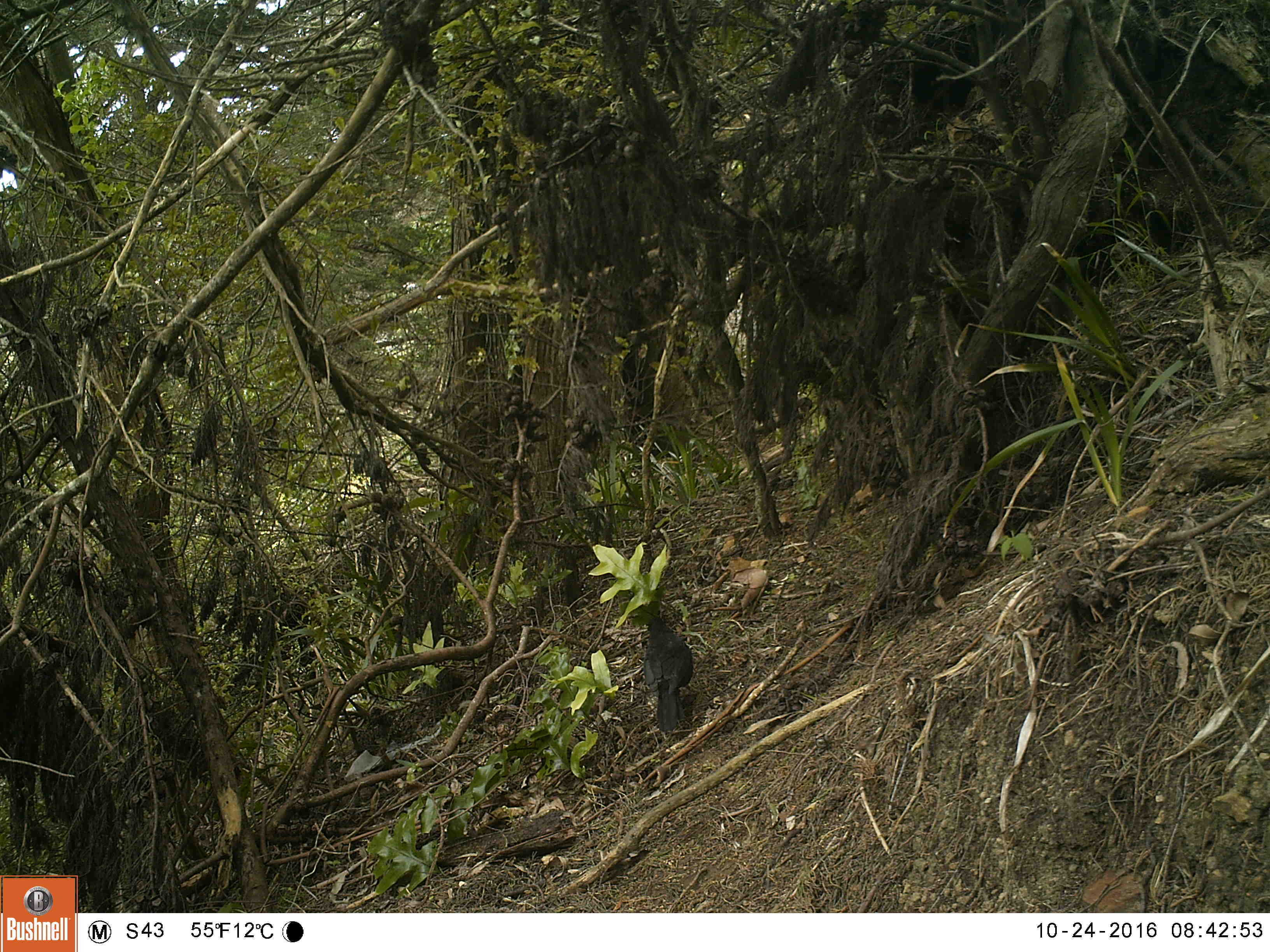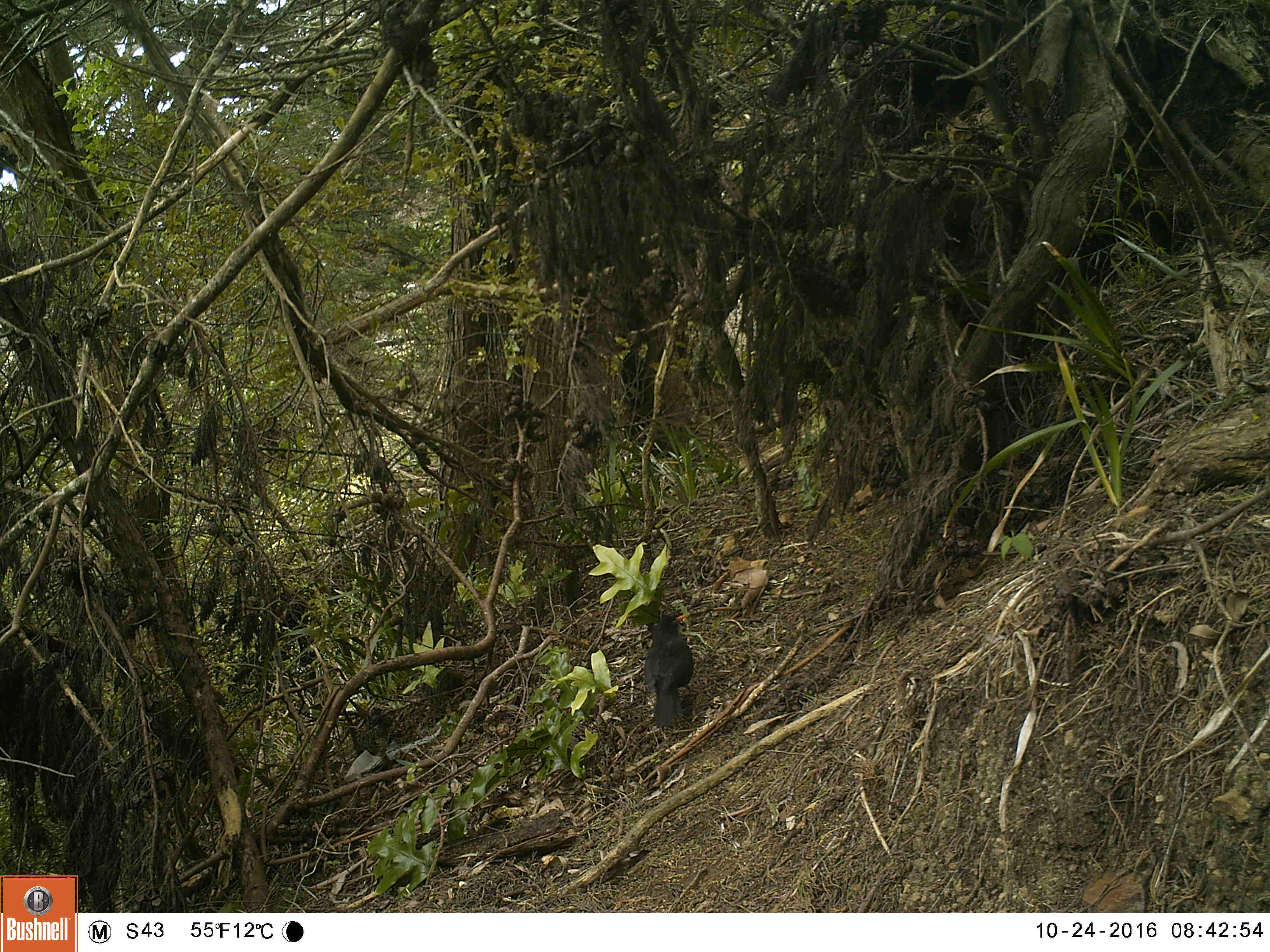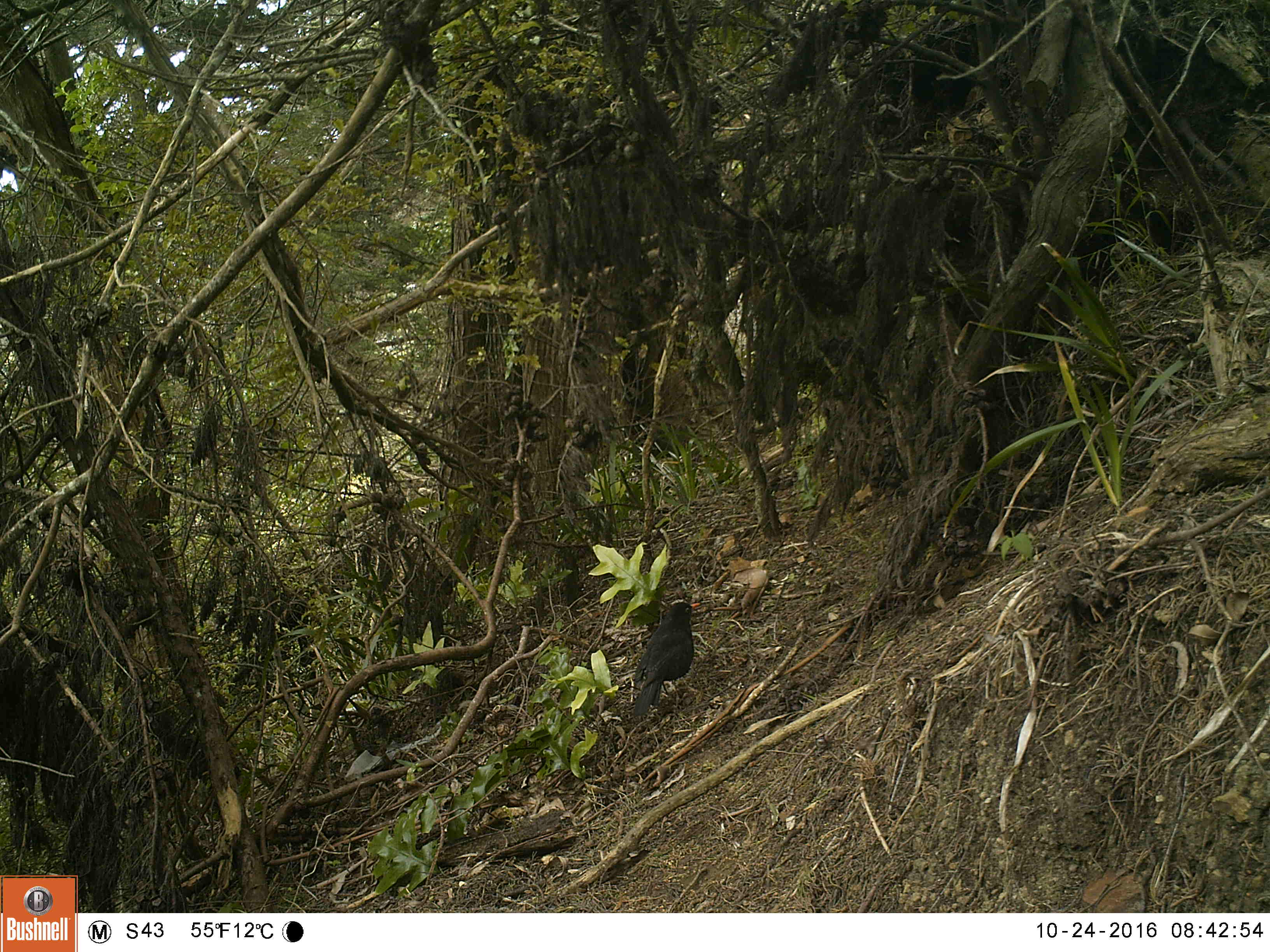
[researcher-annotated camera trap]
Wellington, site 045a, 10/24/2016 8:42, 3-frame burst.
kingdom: Animalia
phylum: Chordata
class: Aves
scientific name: Aves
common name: bird